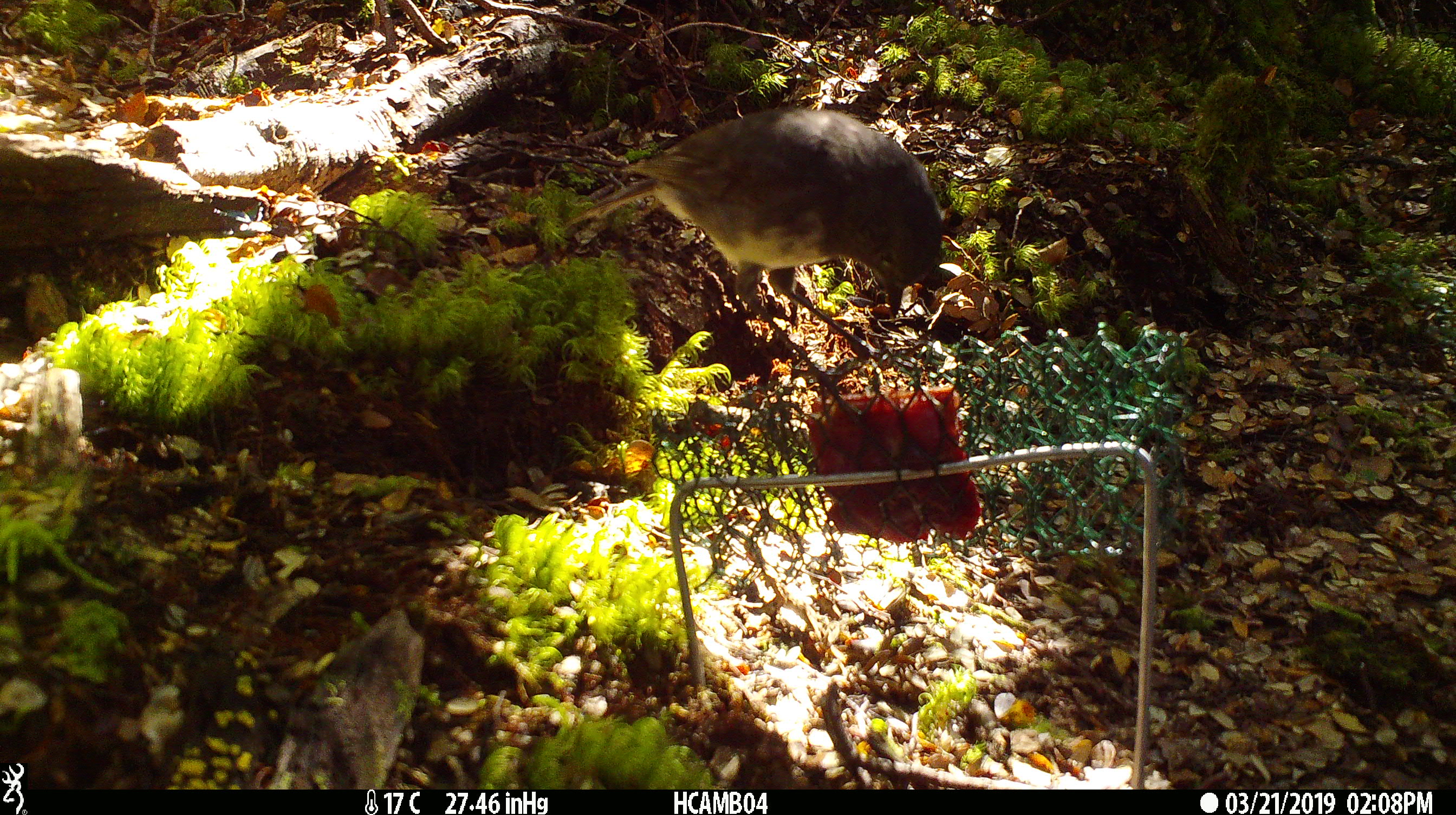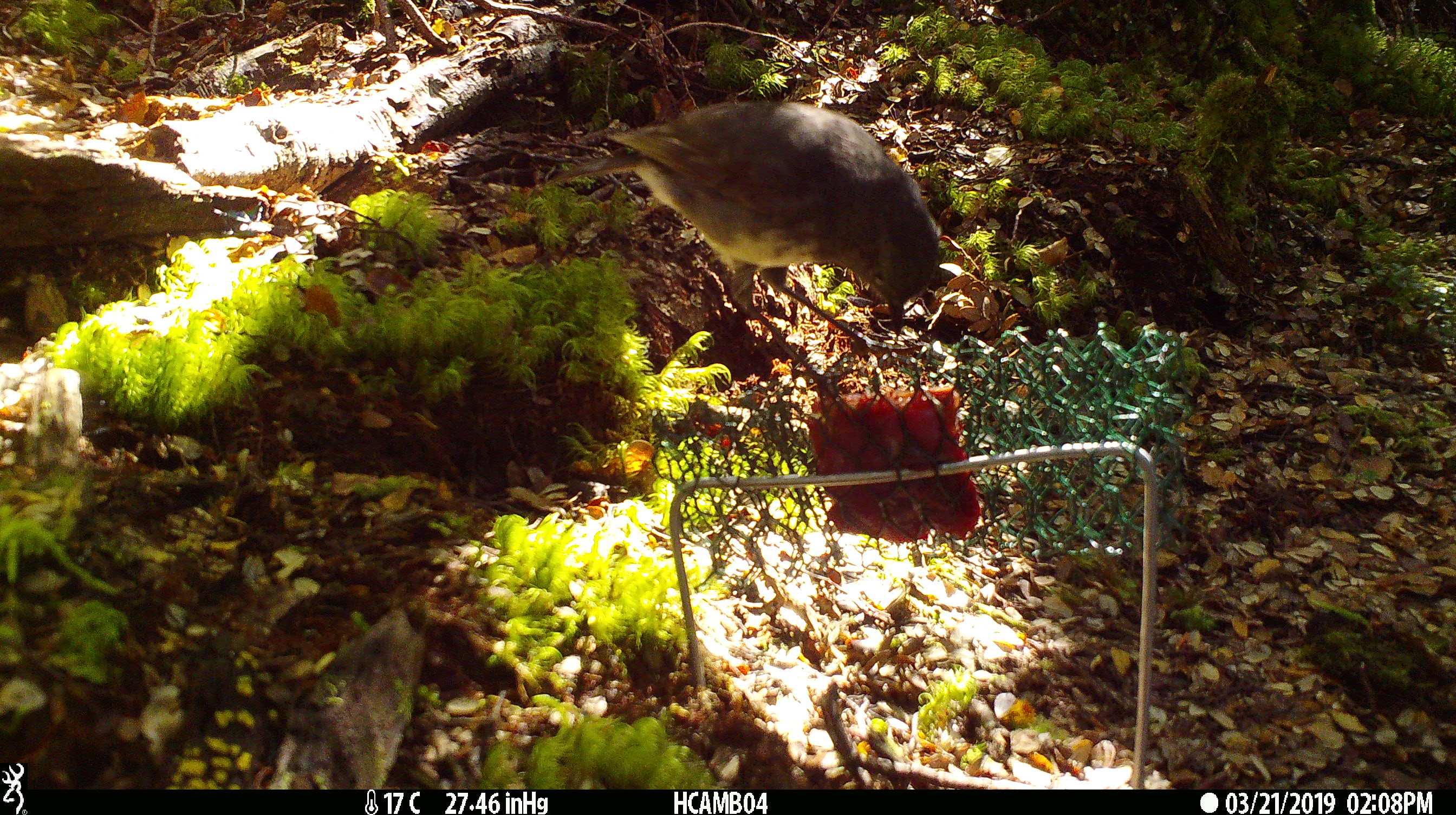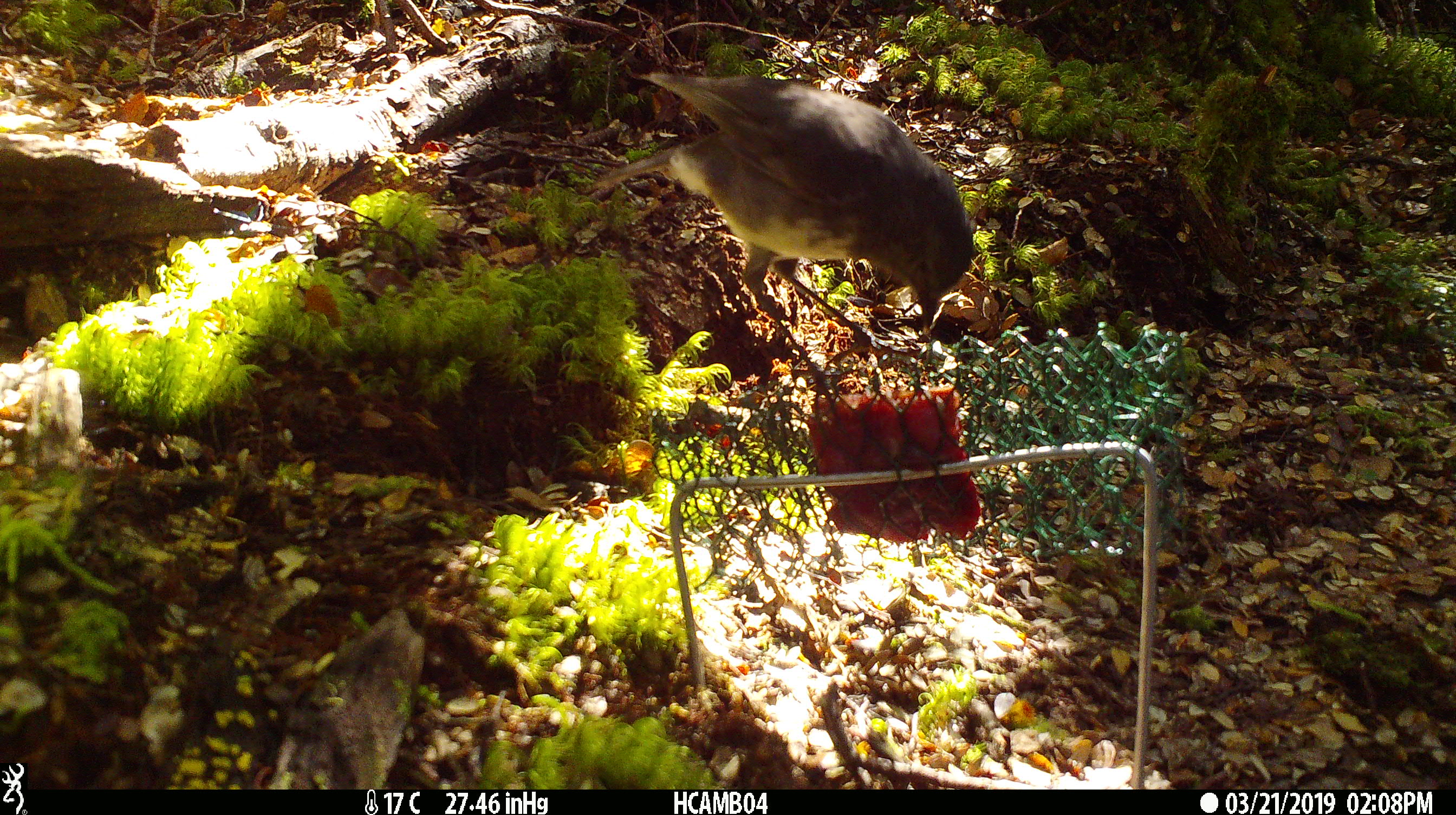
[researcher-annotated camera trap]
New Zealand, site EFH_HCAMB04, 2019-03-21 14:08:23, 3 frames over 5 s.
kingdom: Animalia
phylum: Chordata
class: Aves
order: Passeriformes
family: Petroicidae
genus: Petroica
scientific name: Petroica australis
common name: new zealand robin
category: robin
Robin (new zealand robin) (Petroica australis).